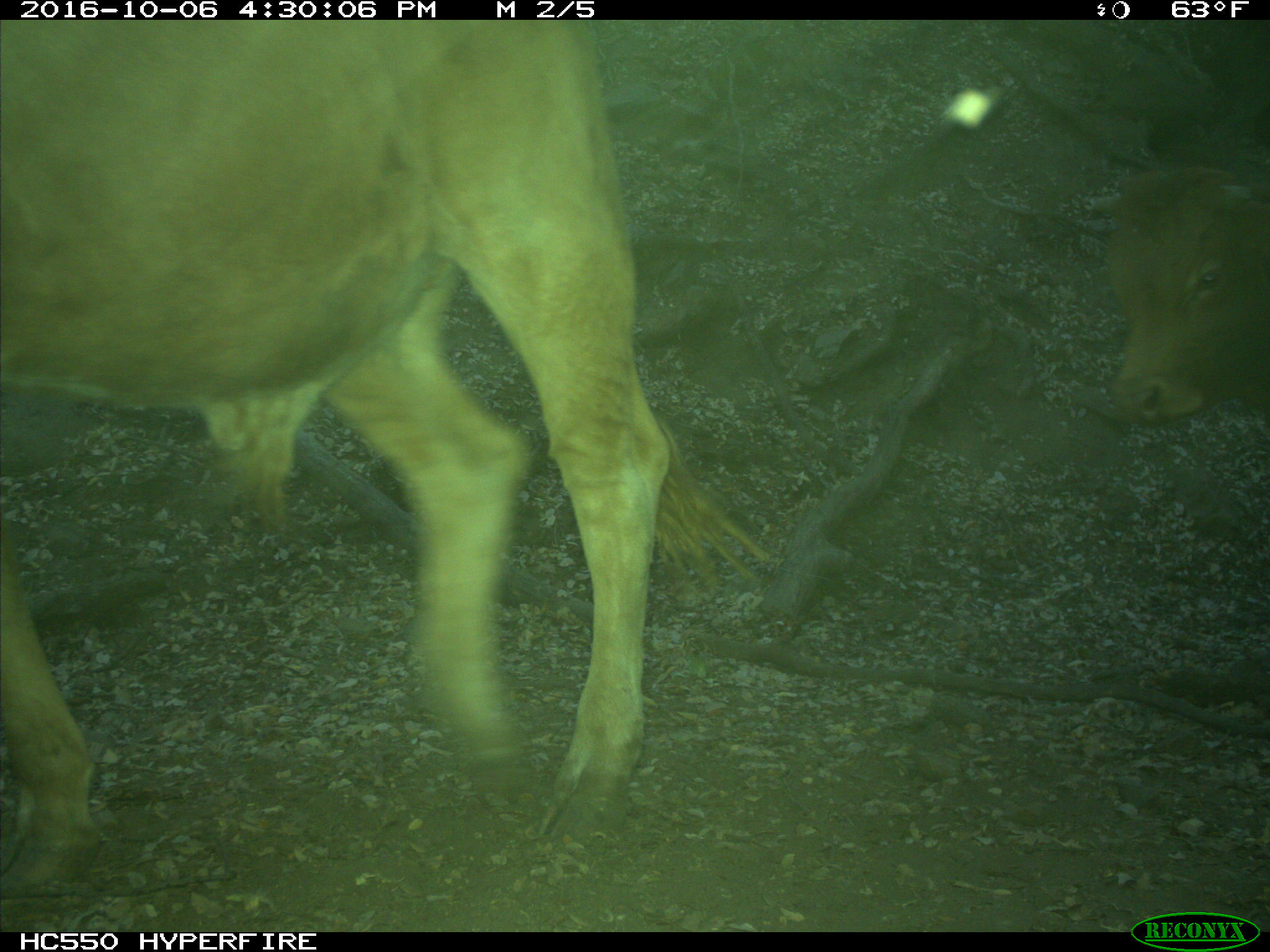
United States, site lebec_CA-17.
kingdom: Animalia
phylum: Chordata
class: Mammalia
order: Artiodactyla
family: Bovidae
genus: Bos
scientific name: Bos taurus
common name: domestic cow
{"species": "Bos taurus (domestic cow)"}